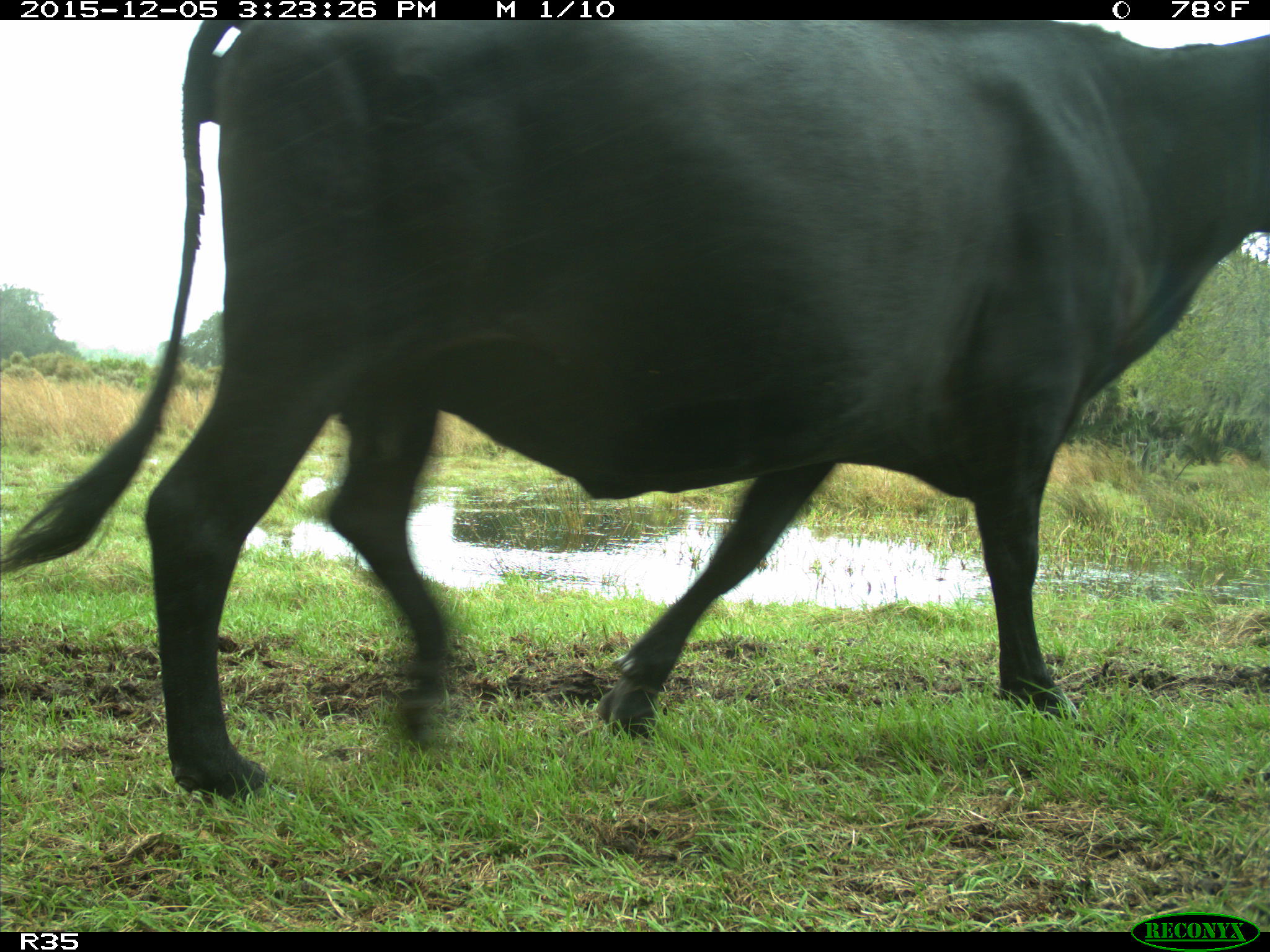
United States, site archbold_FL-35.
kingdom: Animalia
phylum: Chordata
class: Mammalia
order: Artiodactyla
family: Bovidae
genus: Bos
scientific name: Bos taurus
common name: domestic cow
Bos taurus (domestic cow).